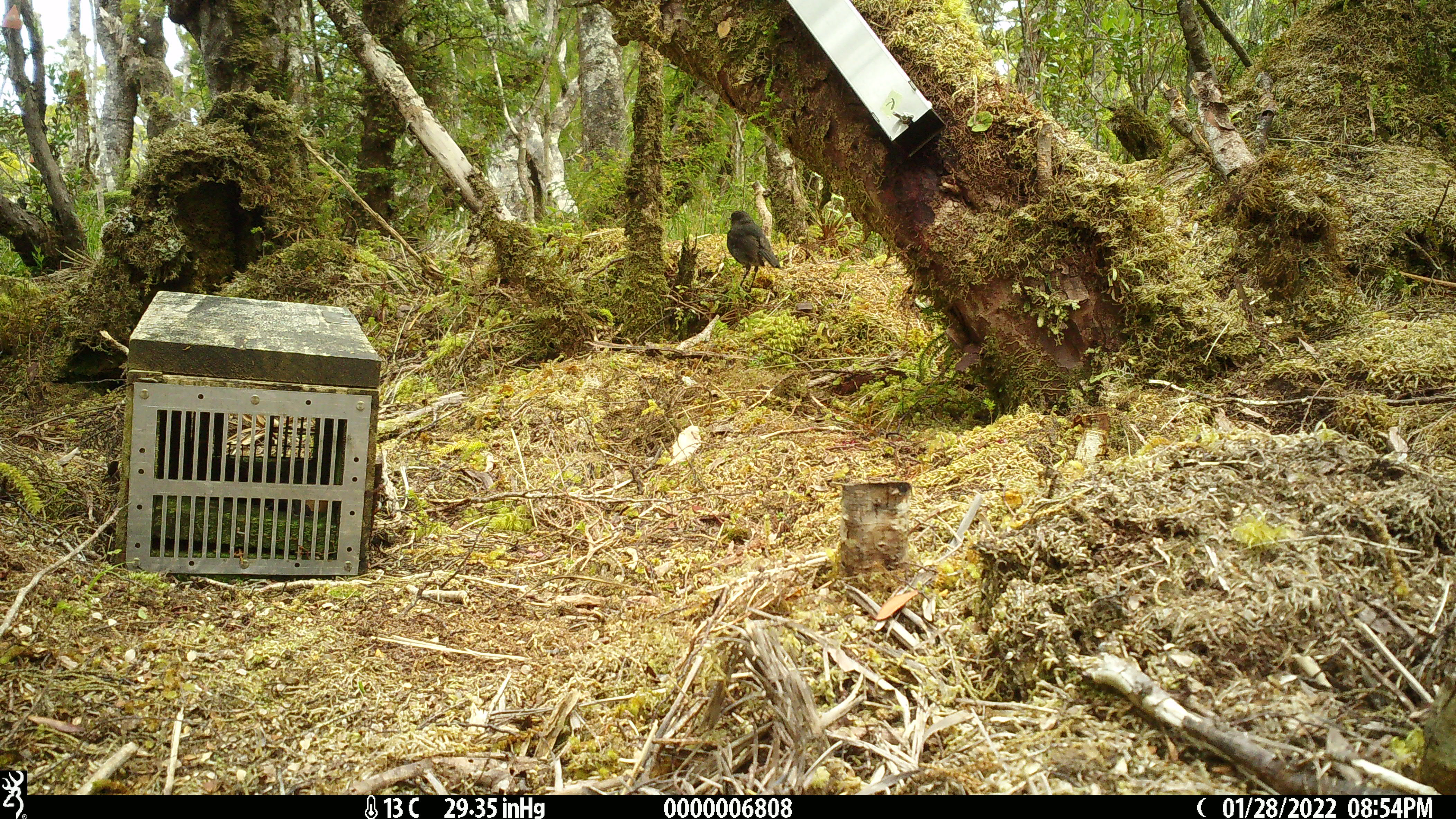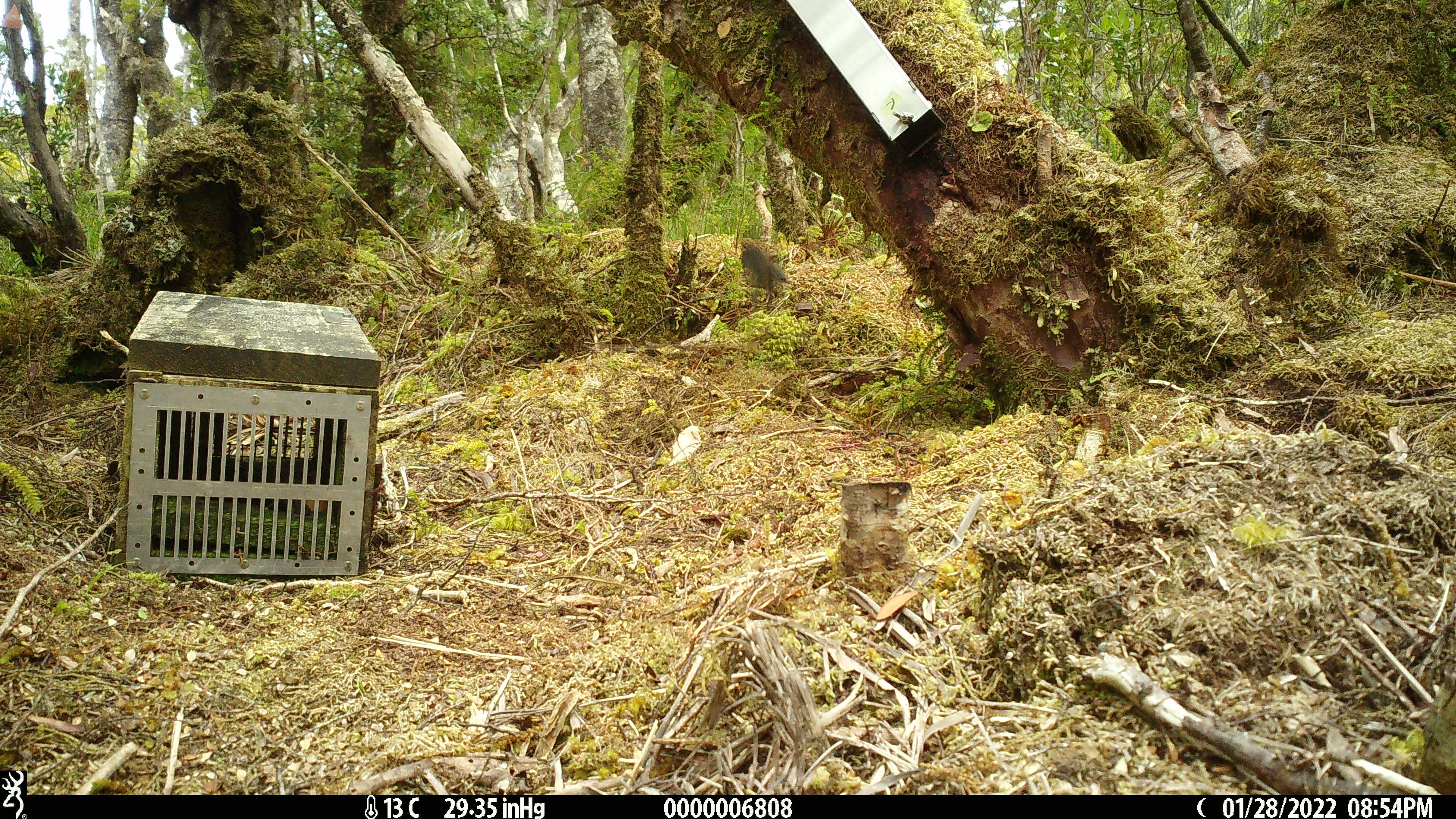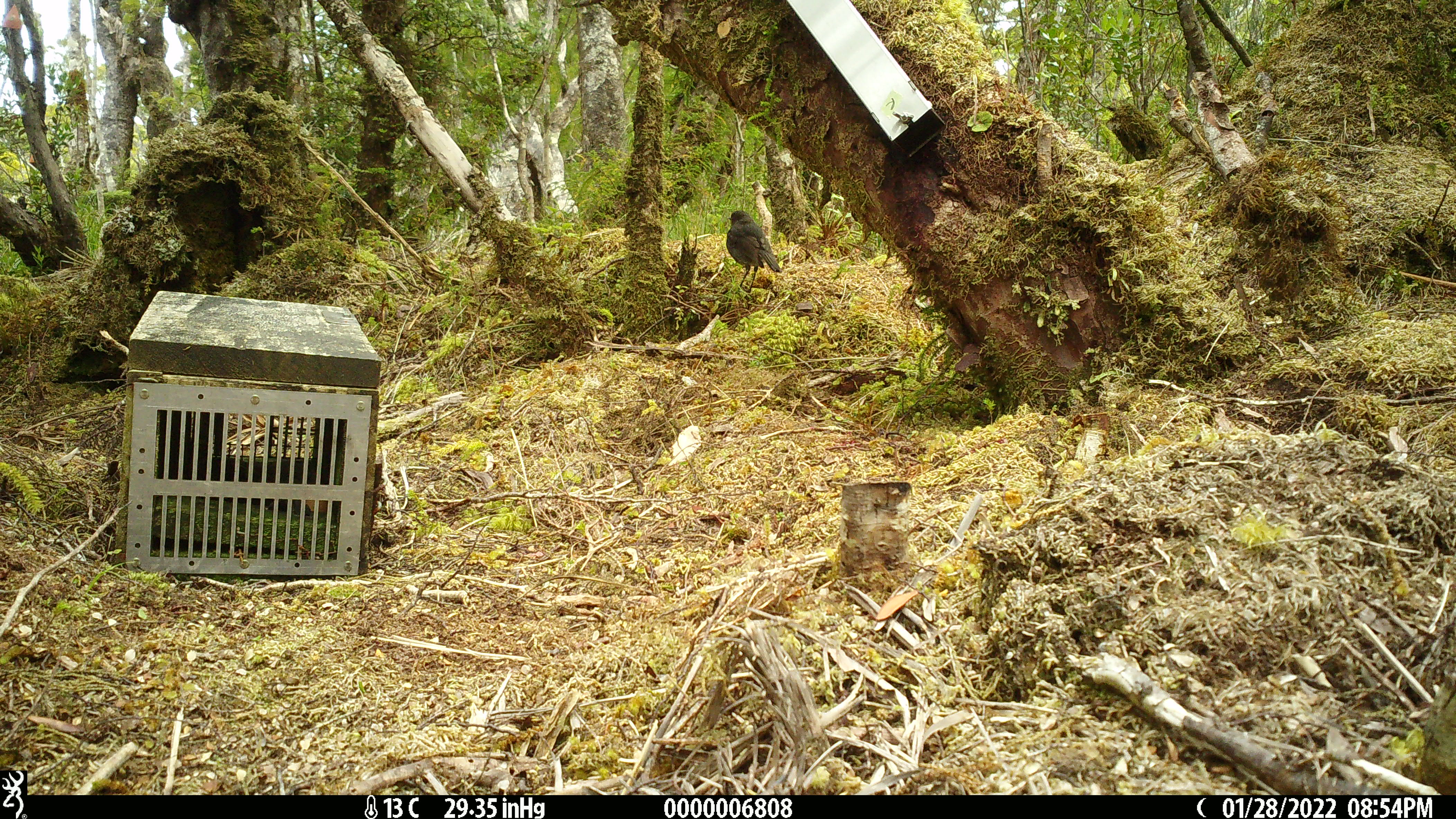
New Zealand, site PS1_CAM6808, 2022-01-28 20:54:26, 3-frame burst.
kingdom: Animalia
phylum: Chordata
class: Aves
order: Passeriformes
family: Petroicidae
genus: Petroica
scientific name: Petroica australis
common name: new zealand robin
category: robin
Robin (new zealand robin) (Petroica australis).